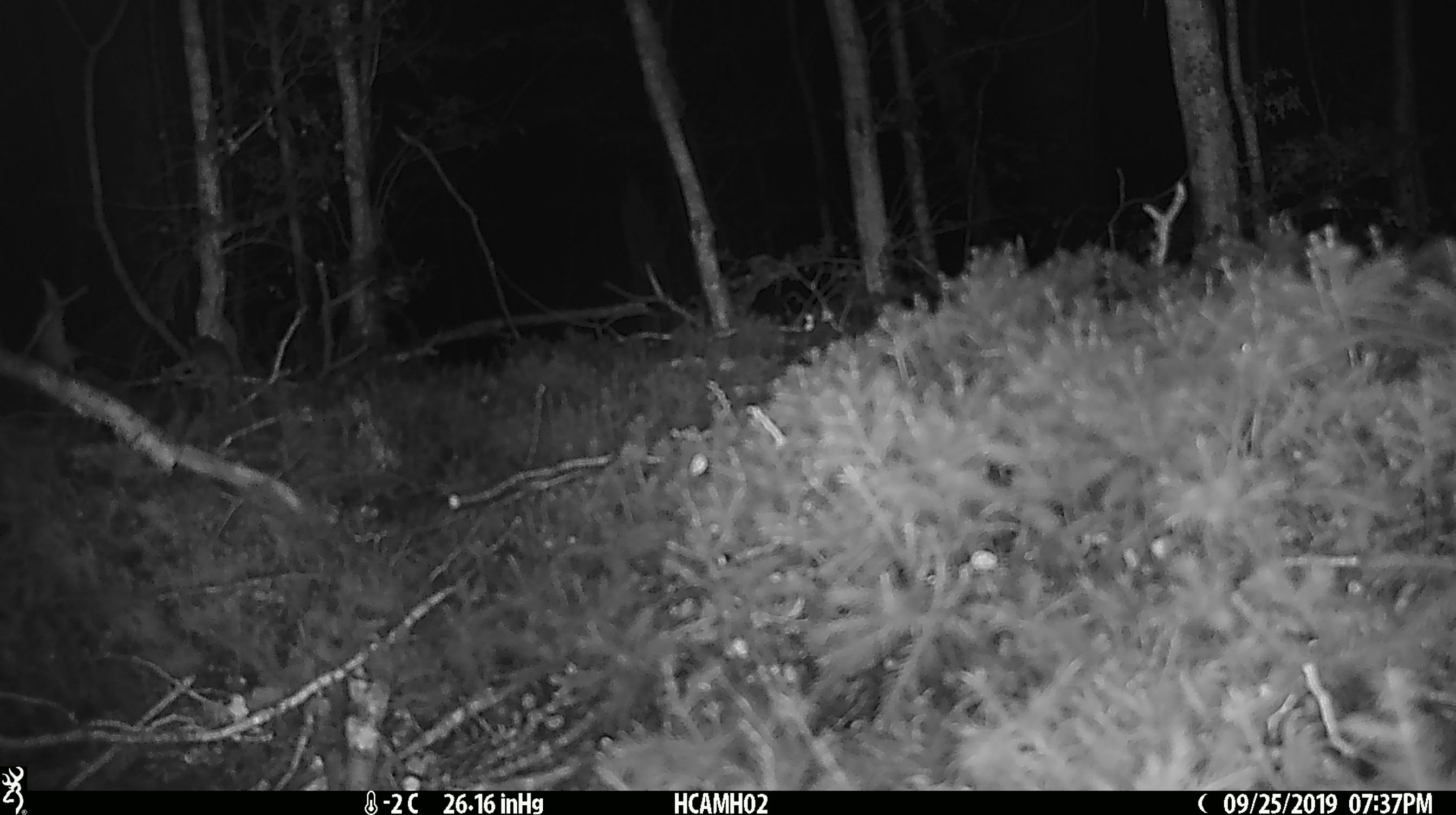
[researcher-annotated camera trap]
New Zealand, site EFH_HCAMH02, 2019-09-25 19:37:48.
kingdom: Animalia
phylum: Chordata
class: Mammalia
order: Rodentia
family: Muridae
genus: Mus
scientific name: Mus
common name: mouse